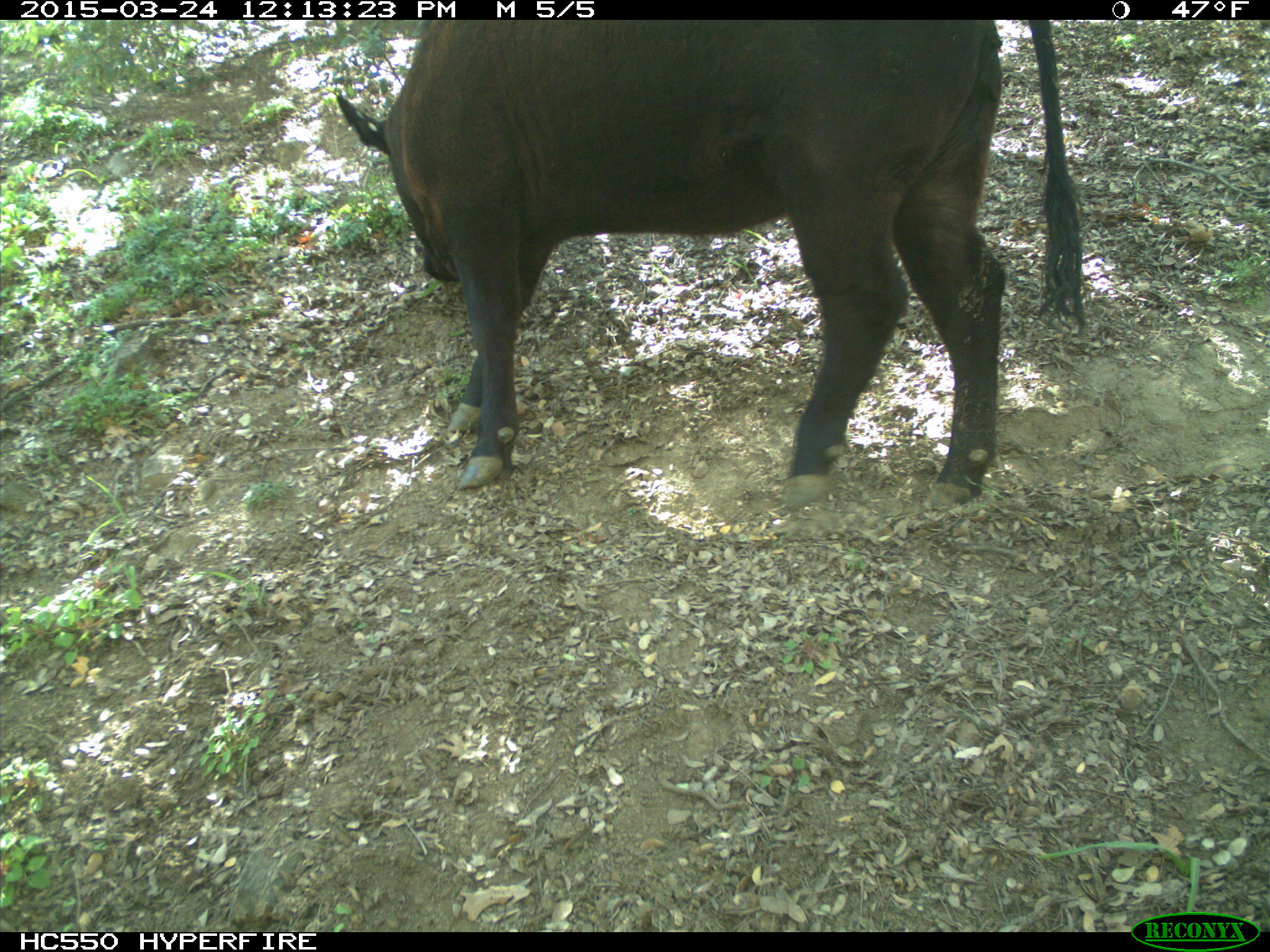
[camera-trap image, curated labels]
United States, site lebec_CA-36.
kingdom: Animalia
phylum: Chordata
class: Mammalia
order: Artiodactyla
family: Bovidae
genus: Bos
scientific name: Bos taurus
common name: domestic cow